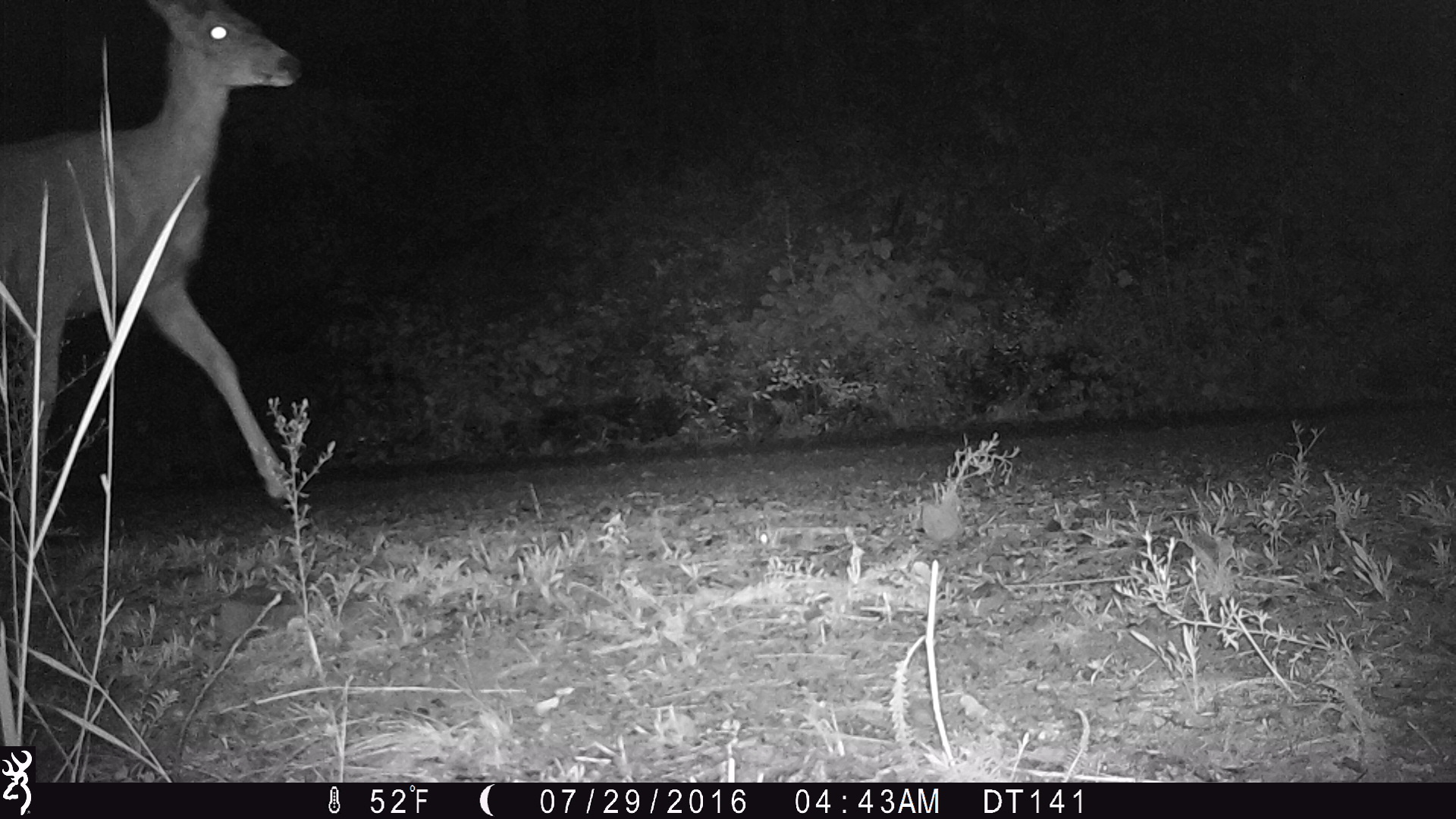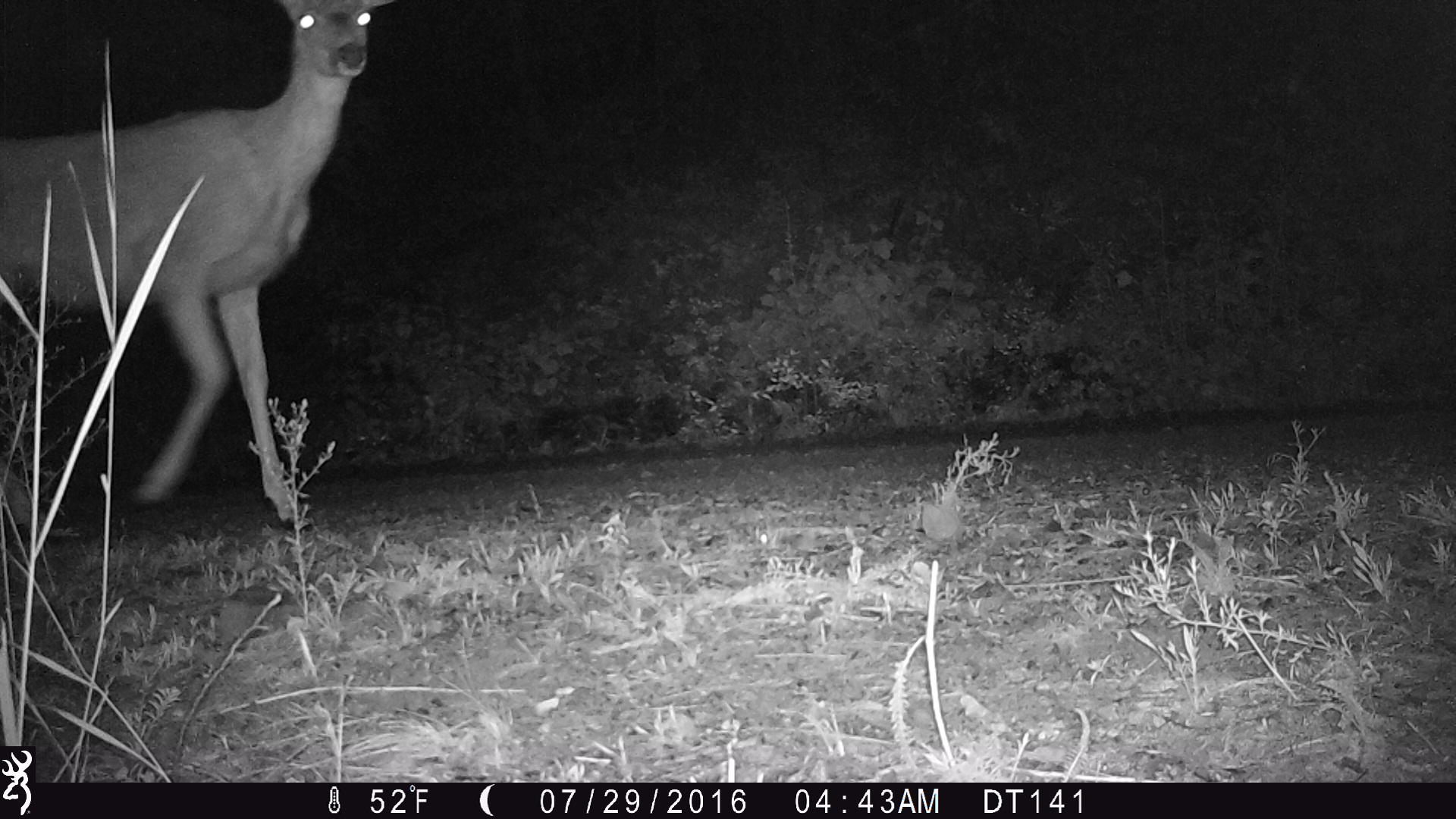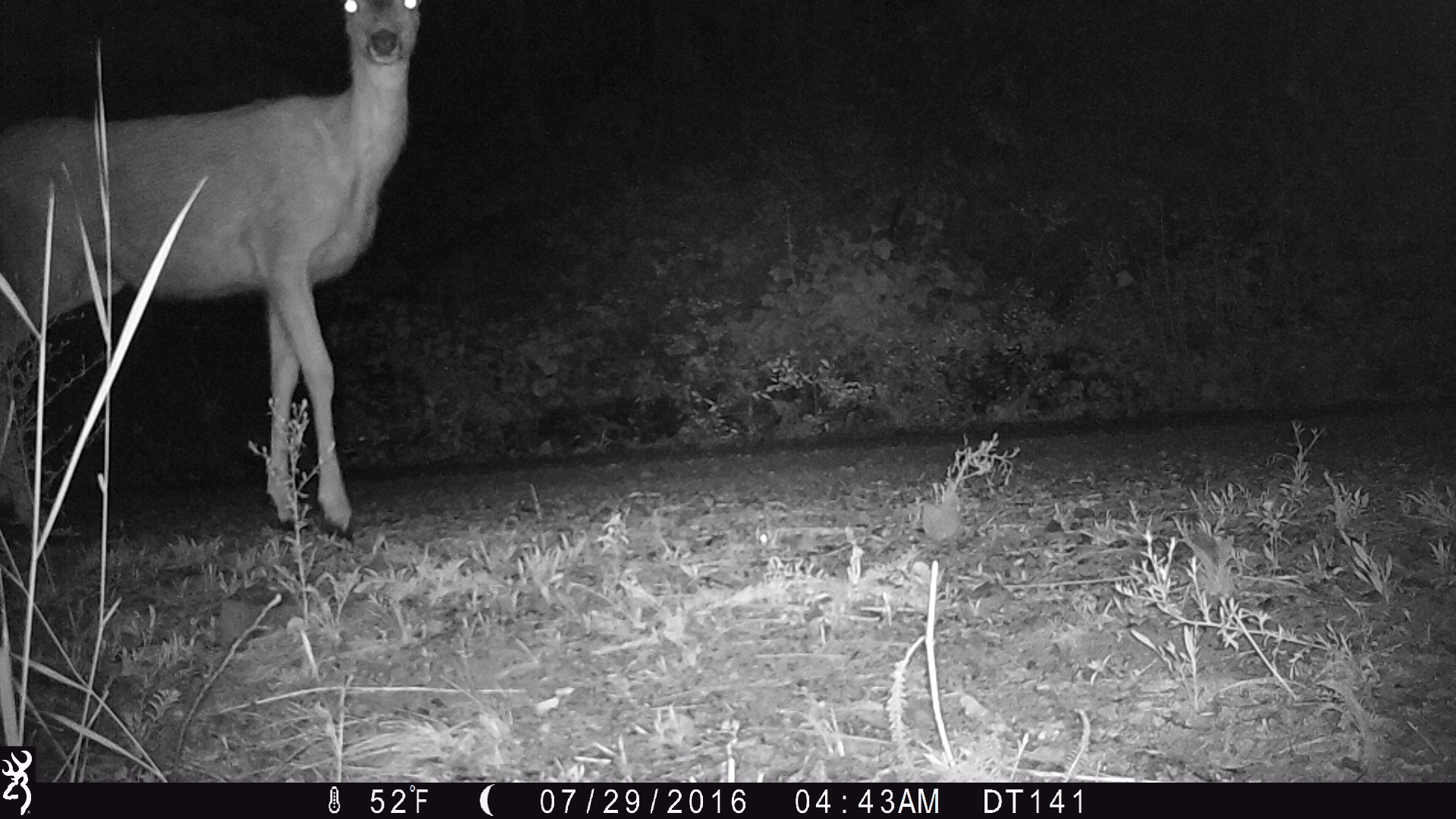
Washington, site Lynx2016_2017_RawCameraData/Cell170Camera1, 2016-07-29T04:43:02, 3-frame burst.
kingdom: Animalia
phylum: Chordata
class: Mammalia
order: Artiodactyla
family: Cervidae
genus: Odocoileus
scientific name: Odocoileus hemionus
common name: mule deer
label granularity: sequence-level